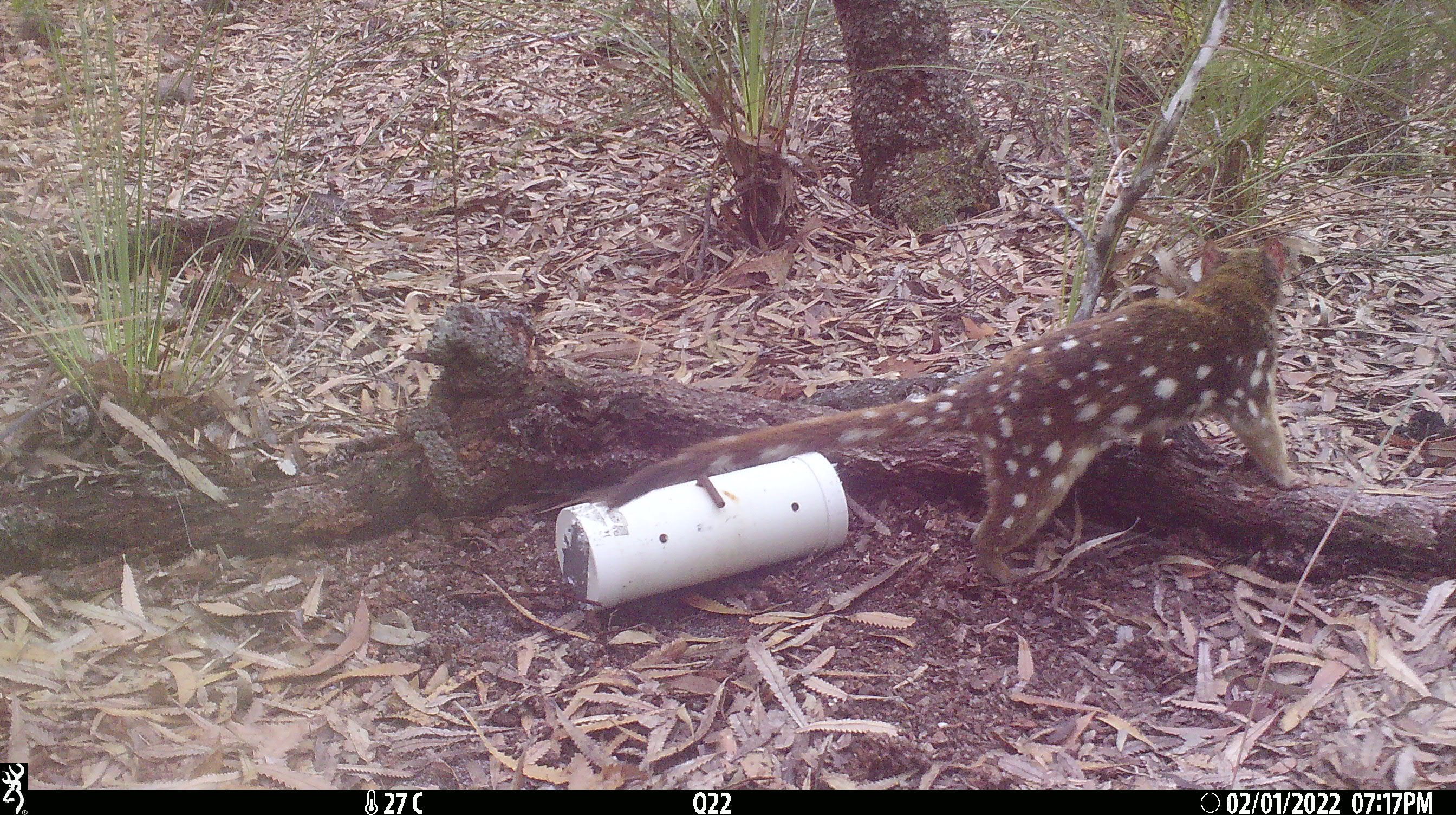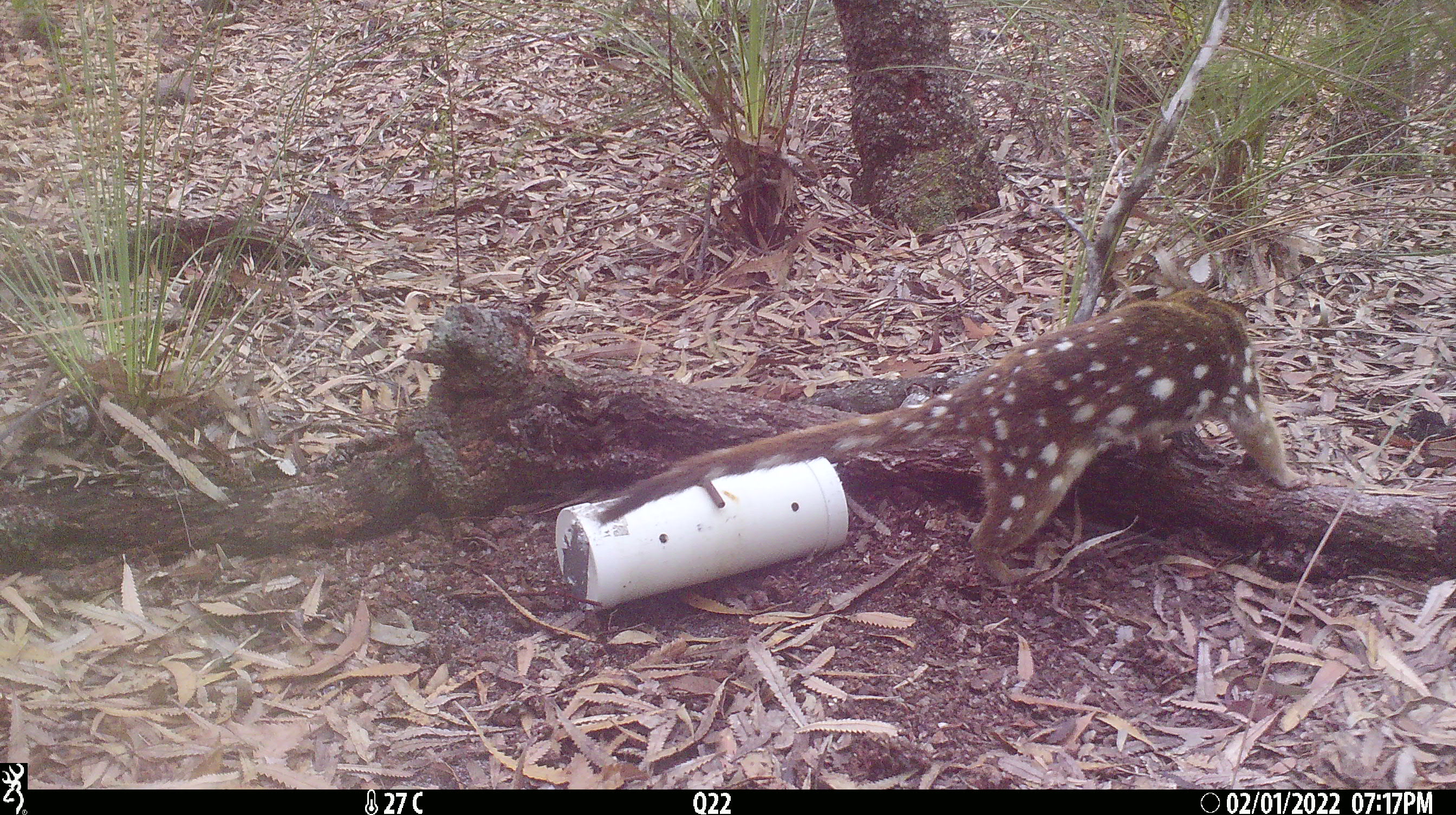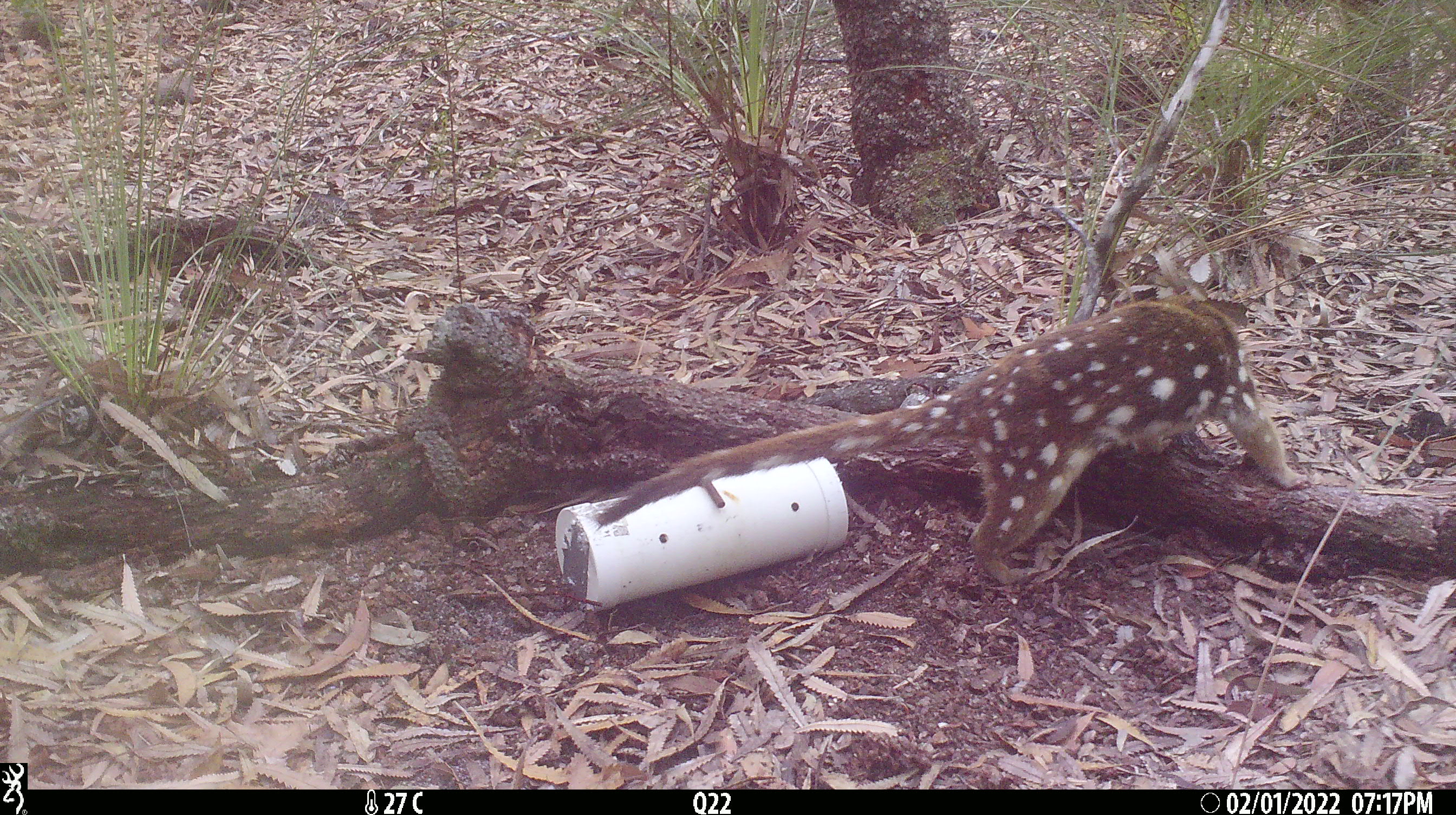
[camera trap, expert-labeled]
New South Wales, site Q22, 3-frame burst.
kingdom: Animalia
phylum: Chordata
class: Mammalia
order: Dasyuromorphia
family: Dasyuridae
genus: Dasyurus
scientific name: Dasyurus maculatus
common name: spotted-tailed quoll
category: quoll